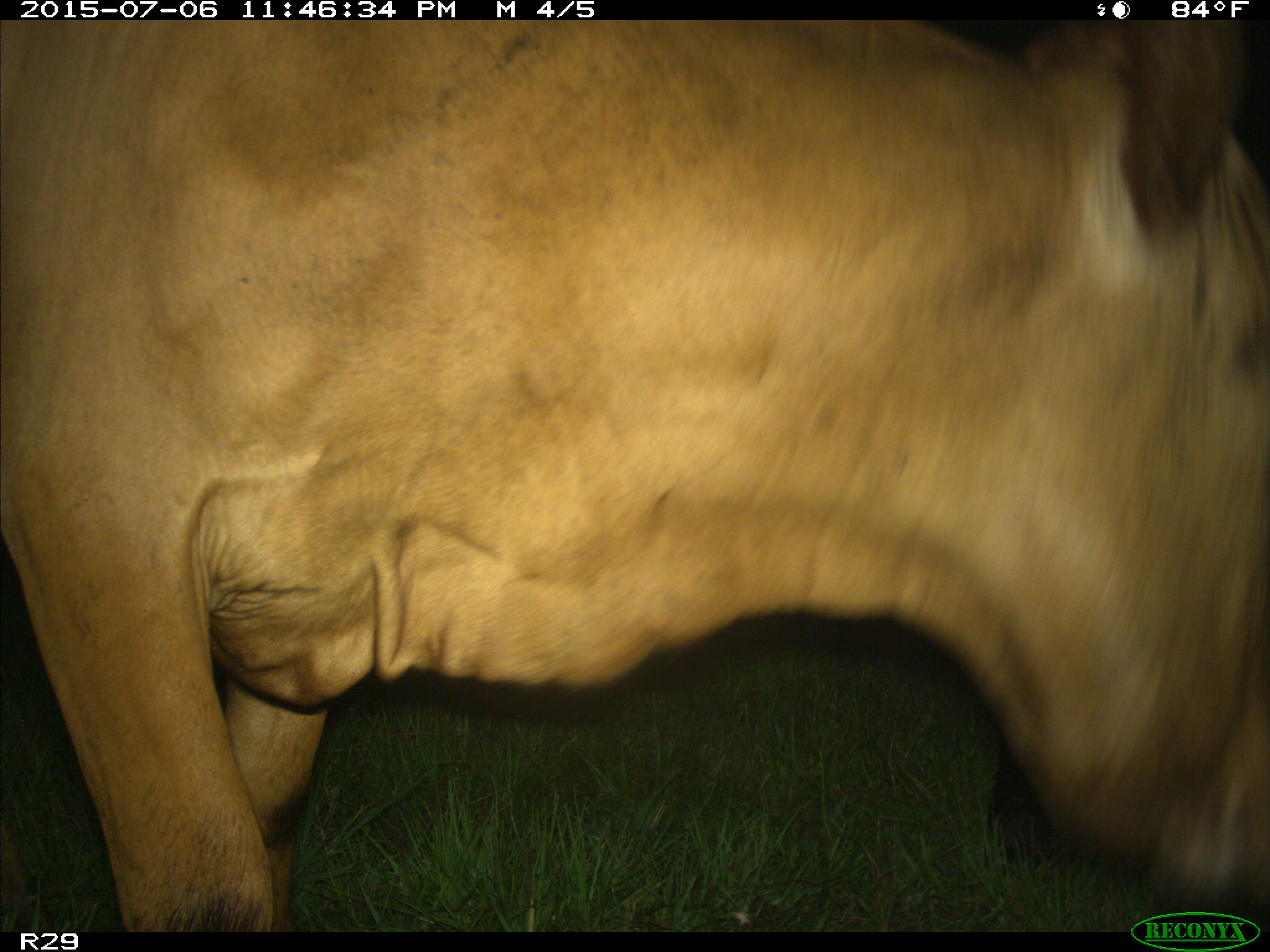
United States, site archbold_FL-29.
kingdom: Animalia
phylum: Chordata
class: Mammalia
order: Artiodactyla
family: Bovidae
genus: Bos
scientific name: Bos taurus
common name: domestic cow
Bos taurus (domestic cow).